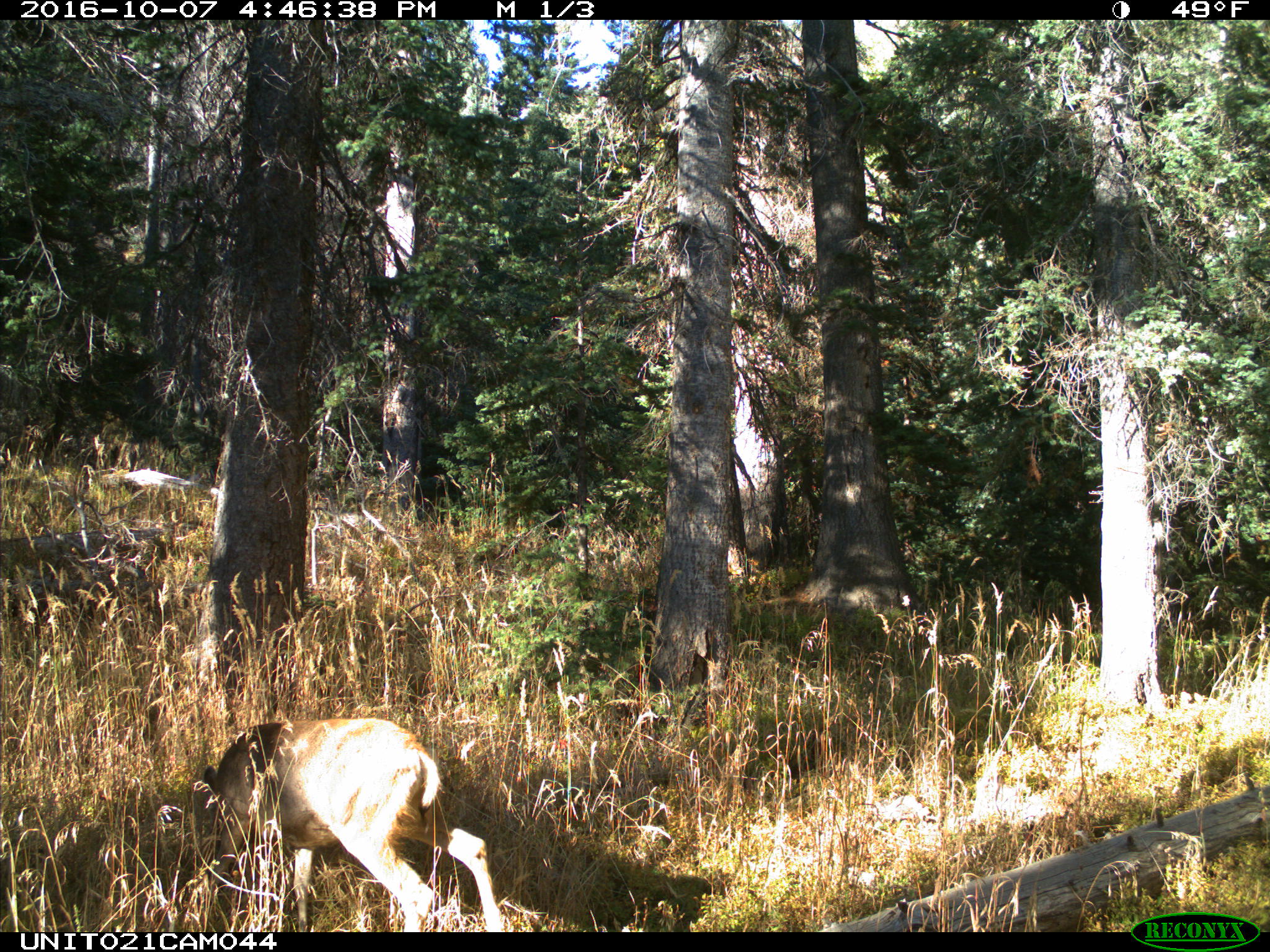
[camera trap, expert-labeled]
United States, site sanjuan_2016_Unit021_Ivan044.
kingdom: Animalia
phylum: Chordata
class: Mammalia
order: Artiodactyla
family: Cervidae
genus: Odocoileus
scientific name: Odocoileus hemionus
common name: mule deer